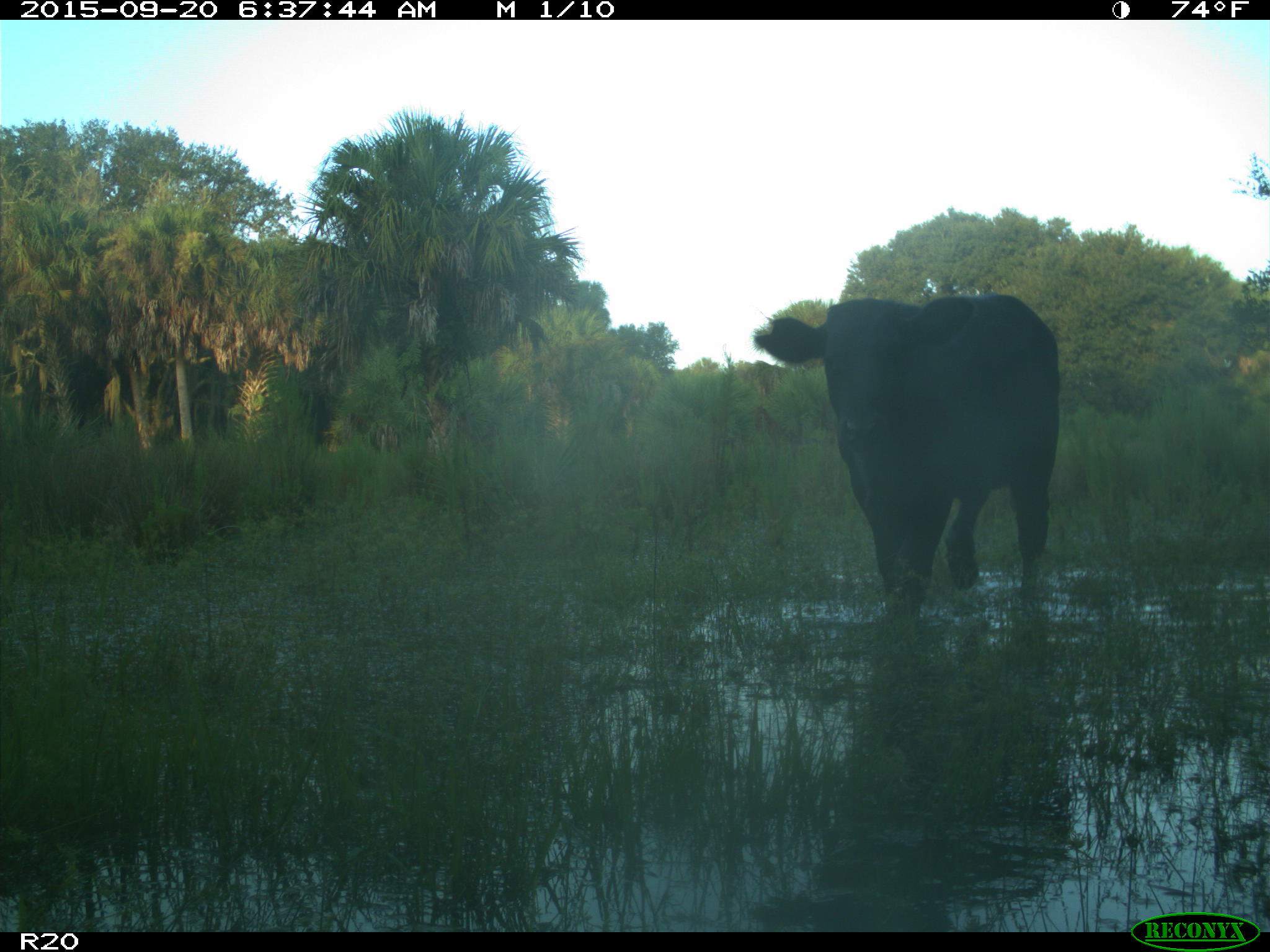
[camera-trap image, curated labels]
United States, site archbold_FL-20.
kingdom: Animalia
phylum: Chordata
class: Mammalia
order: Artiodactyla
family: Bovidae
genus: Bos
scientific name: Bos taurus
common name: domestic cow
Bos taurus (domestic cow).